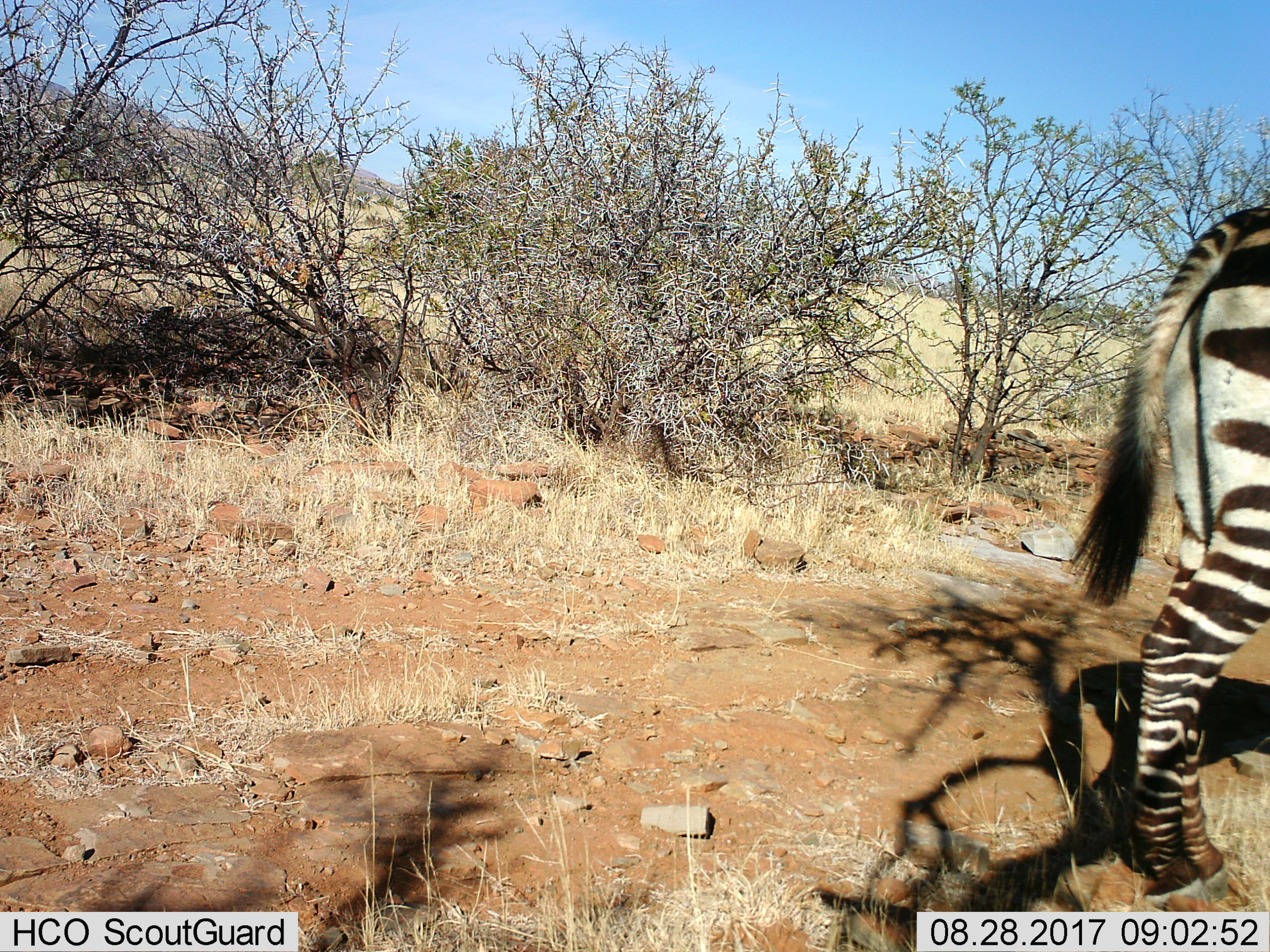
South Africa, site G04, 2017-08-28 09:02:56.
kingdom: Animalia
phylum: Chordata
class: Mammalia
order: Perissodactyla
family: Equidae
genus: Equus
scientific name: Equus zebra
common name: mountain zebra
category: zebramountain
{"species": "zebramountain (mountain zebra) (Equus zebra)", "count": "1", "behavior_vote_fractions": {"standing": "86%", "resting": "0%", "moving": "0%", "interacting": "14%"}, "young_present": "0%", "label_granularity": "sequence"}